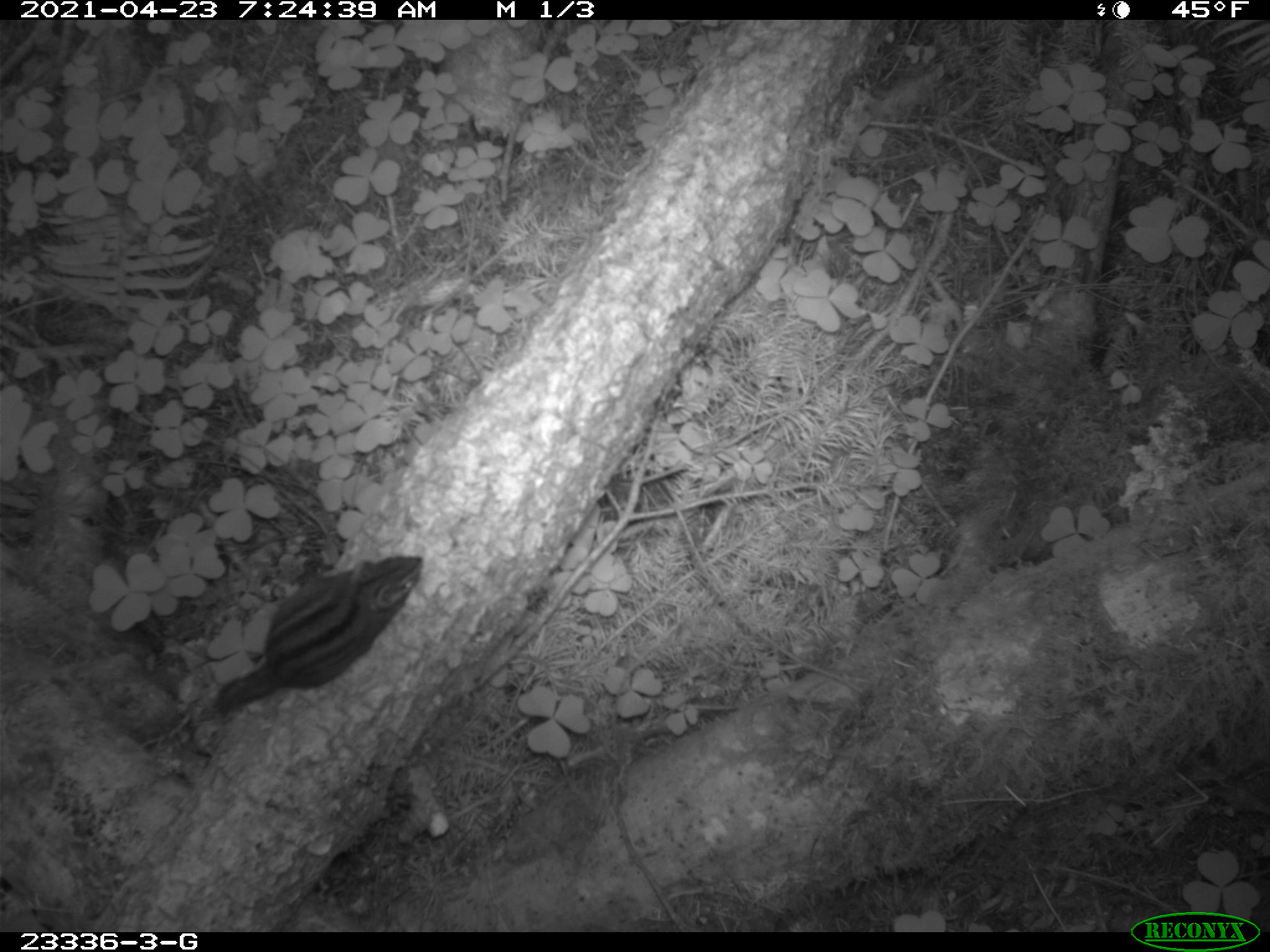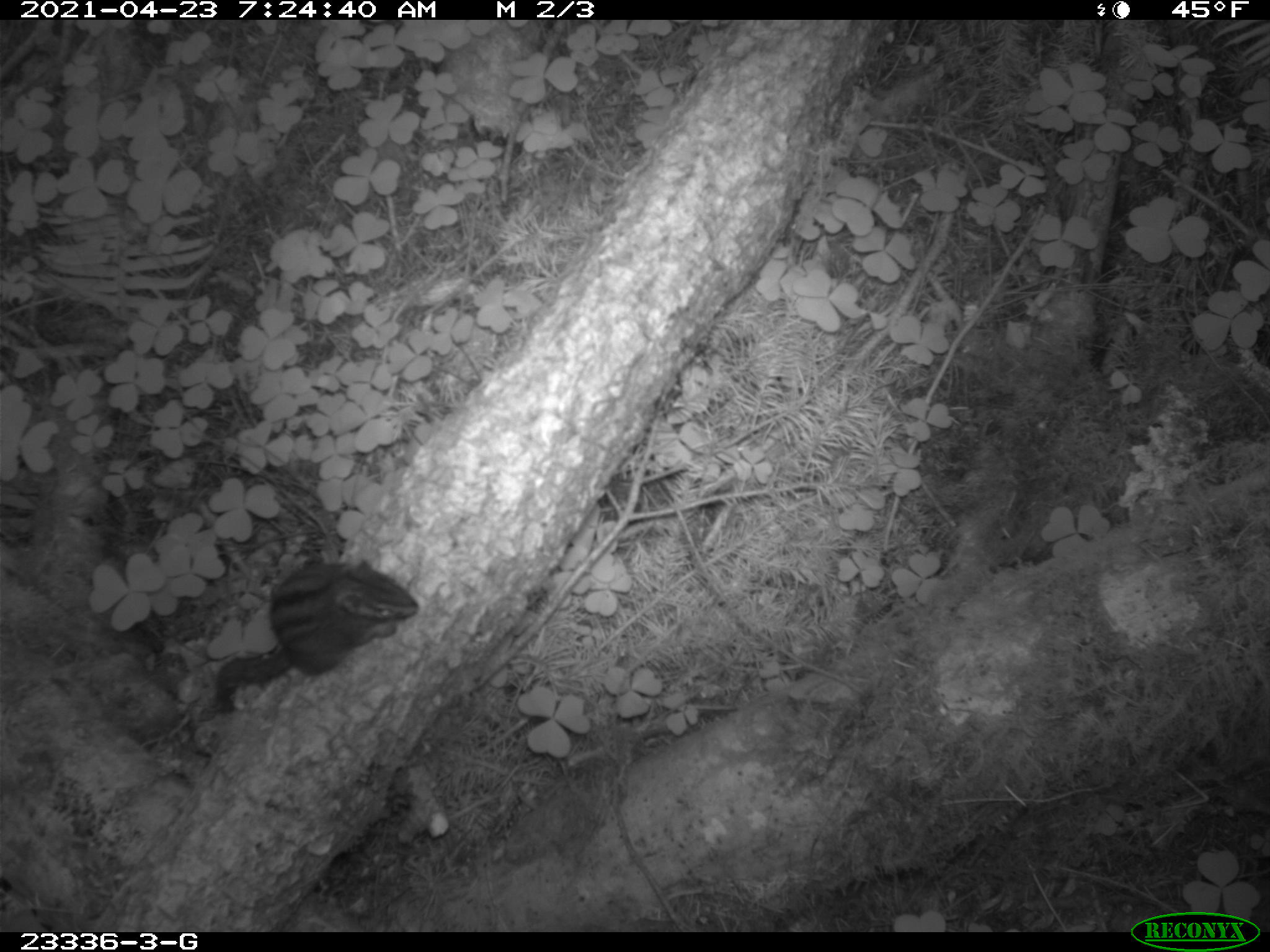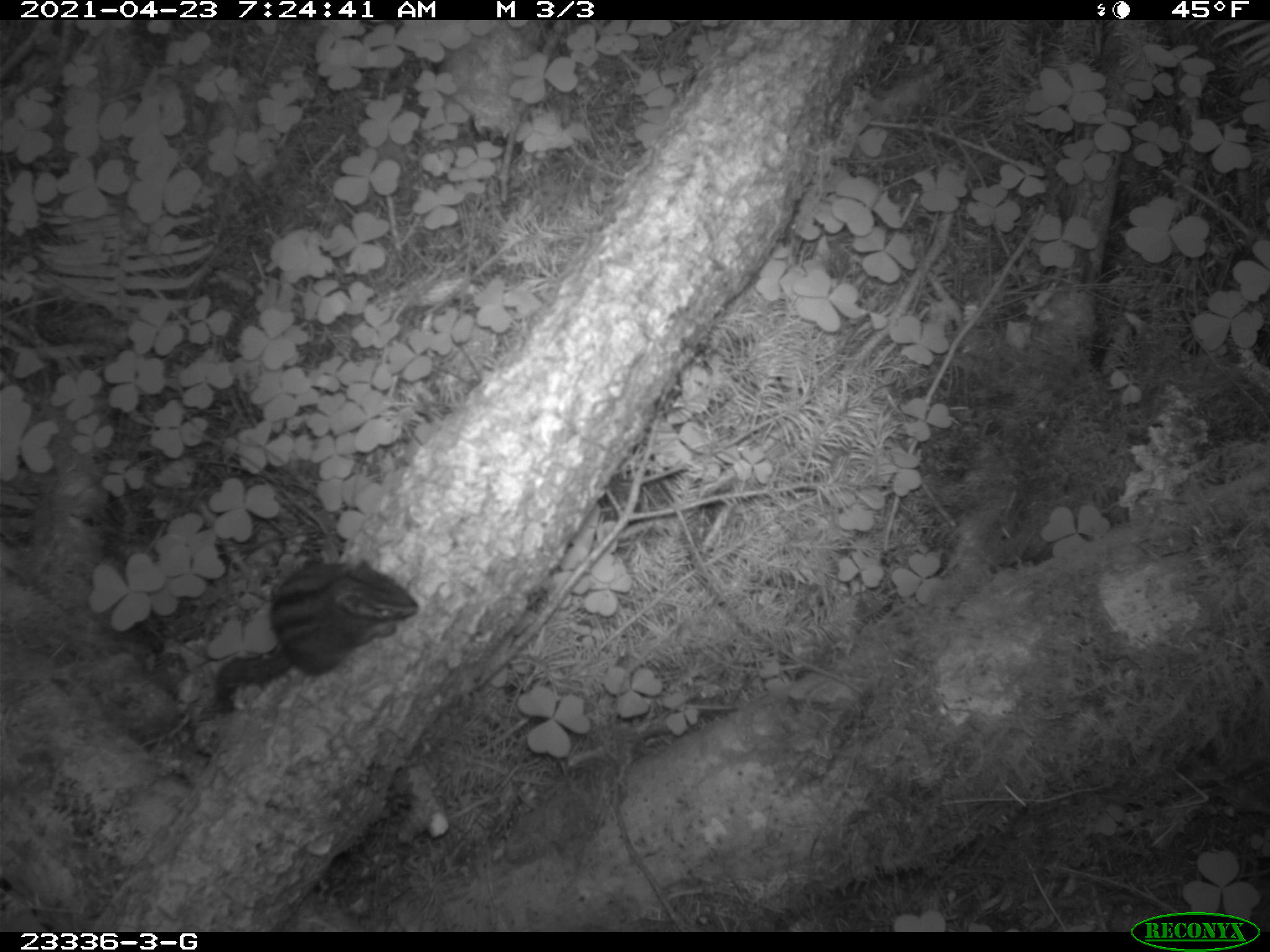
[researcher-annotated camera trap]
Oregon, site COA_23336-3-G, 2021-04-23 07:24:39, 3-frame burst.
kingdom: Animalia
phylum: Chordata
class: Mammalia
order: Rodentia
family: Sciuridae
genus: Neotamias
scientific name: Neotamias townsendii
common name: townsend's chipmunk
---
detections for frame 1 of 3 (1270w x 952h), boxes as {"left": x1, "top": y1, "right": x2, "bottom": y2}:
townsend's chipmunk: {"left": 207, "top": 544, "right": 434, "bottom": 727}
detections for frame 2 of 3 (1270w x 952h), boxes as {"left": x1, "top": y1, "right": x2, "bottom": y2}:
townsend's chipmunk: {"left": 207, "top": 551, "right": 427, "bottom": 726}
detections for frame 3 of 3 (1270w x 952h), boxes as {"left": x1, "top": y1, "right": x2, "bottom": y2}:
townsend's chipmunk: {"left": 205, "top": 550, "right": 426, "bottom": 722}